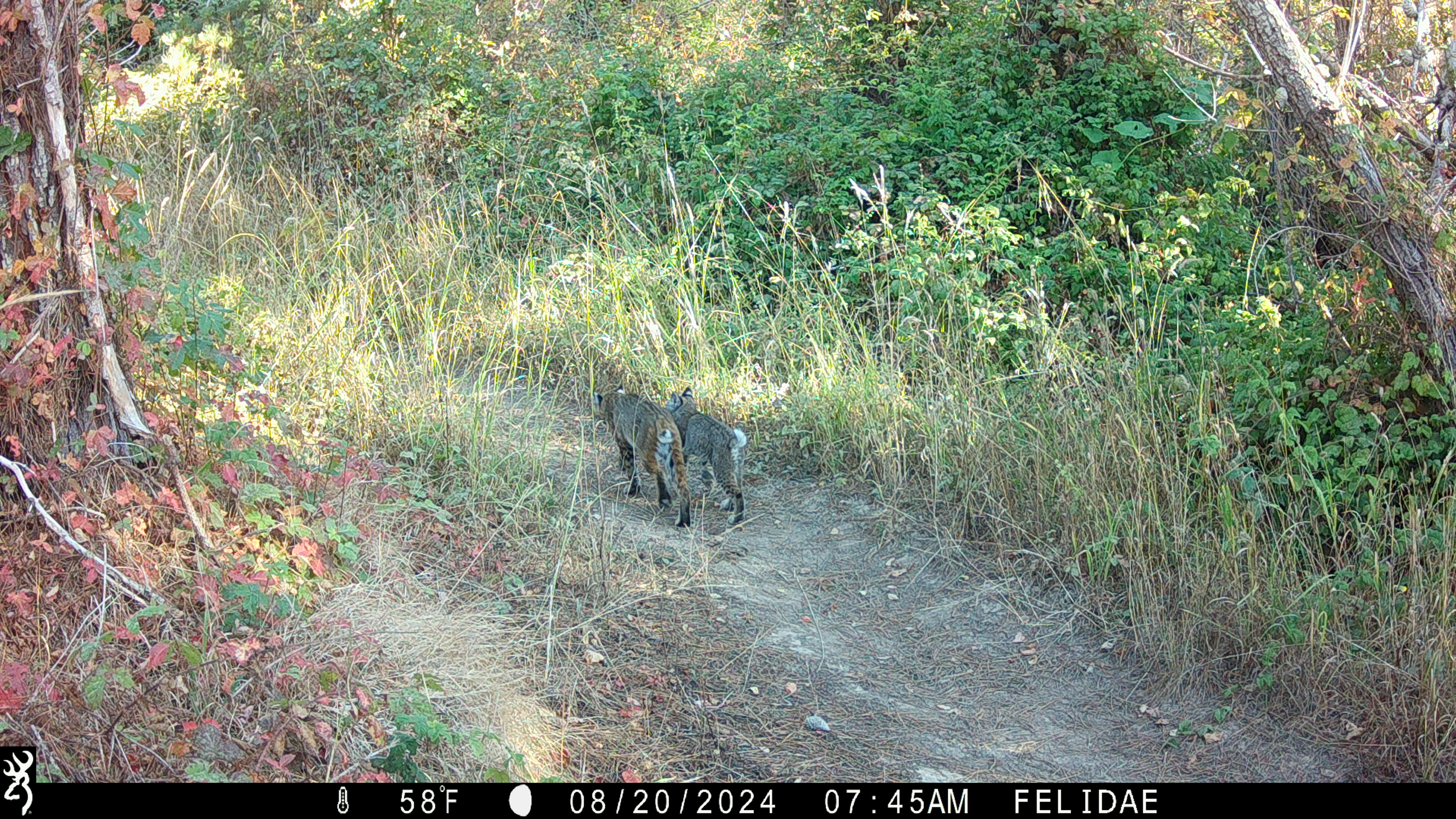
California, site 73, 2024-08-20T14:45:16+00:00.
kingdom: Animalia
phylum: Chordata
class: Mammalia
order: Carnivora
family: Felidae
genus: Lynx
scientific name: Lynx rufus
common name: bobcat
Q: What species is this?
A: Bobcat (Lynx rufus).